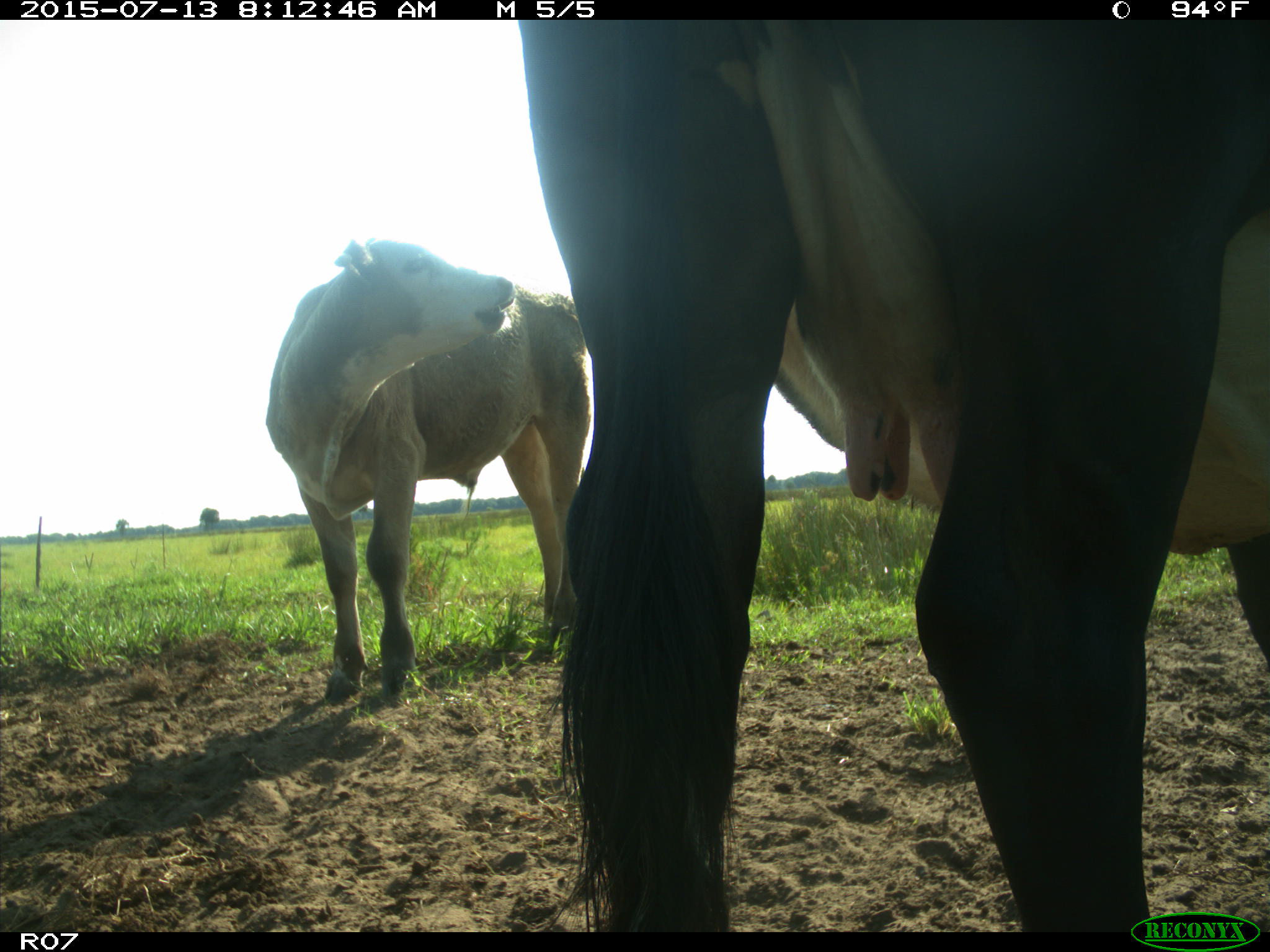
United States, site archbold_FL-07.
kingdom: Animalia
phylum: Chordata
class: Mammalia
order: Artiodactyla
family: Bovidae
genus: Bos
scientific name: Bos taurus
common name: domestic cow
Bos taurus (domestic cow).